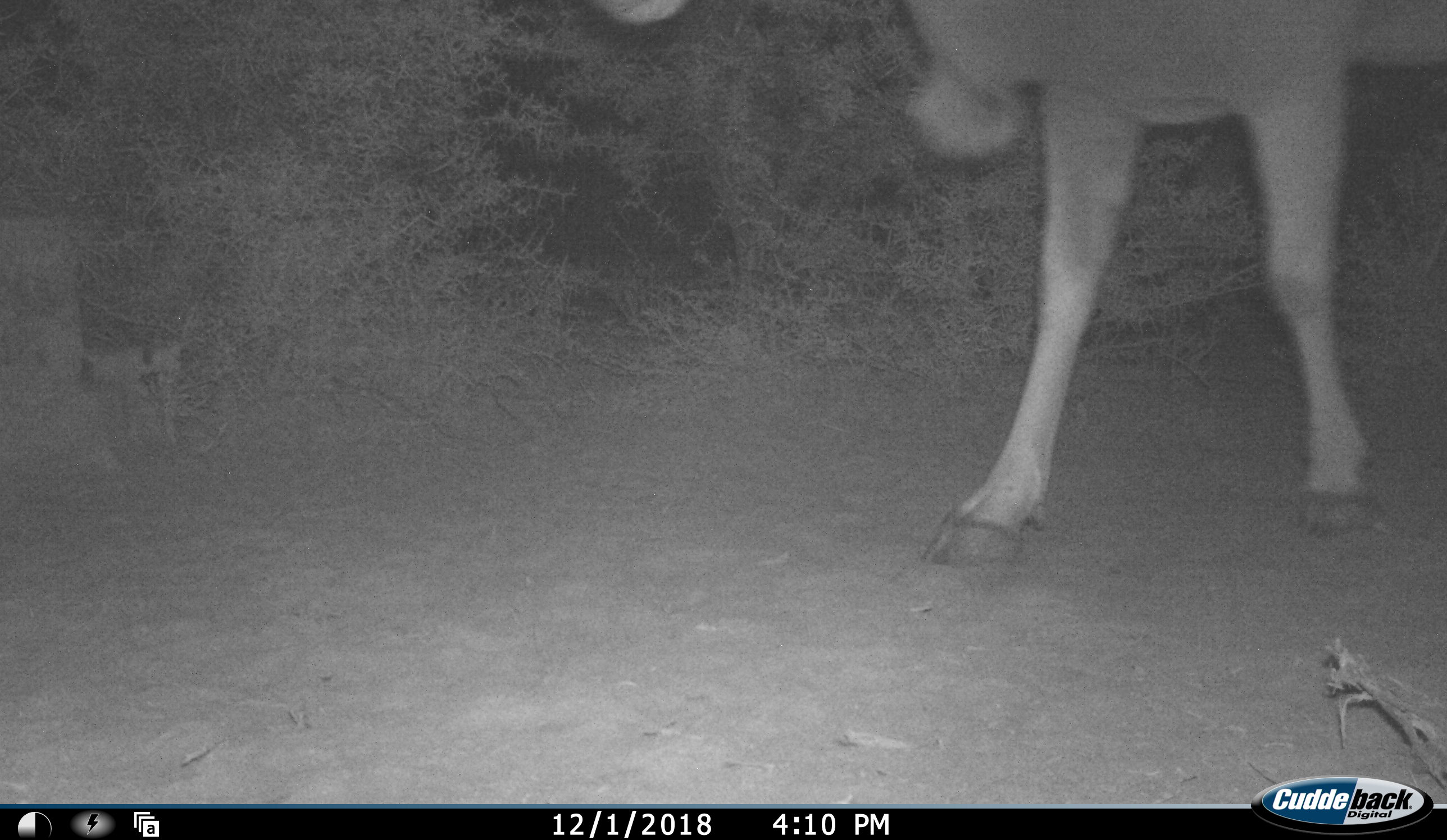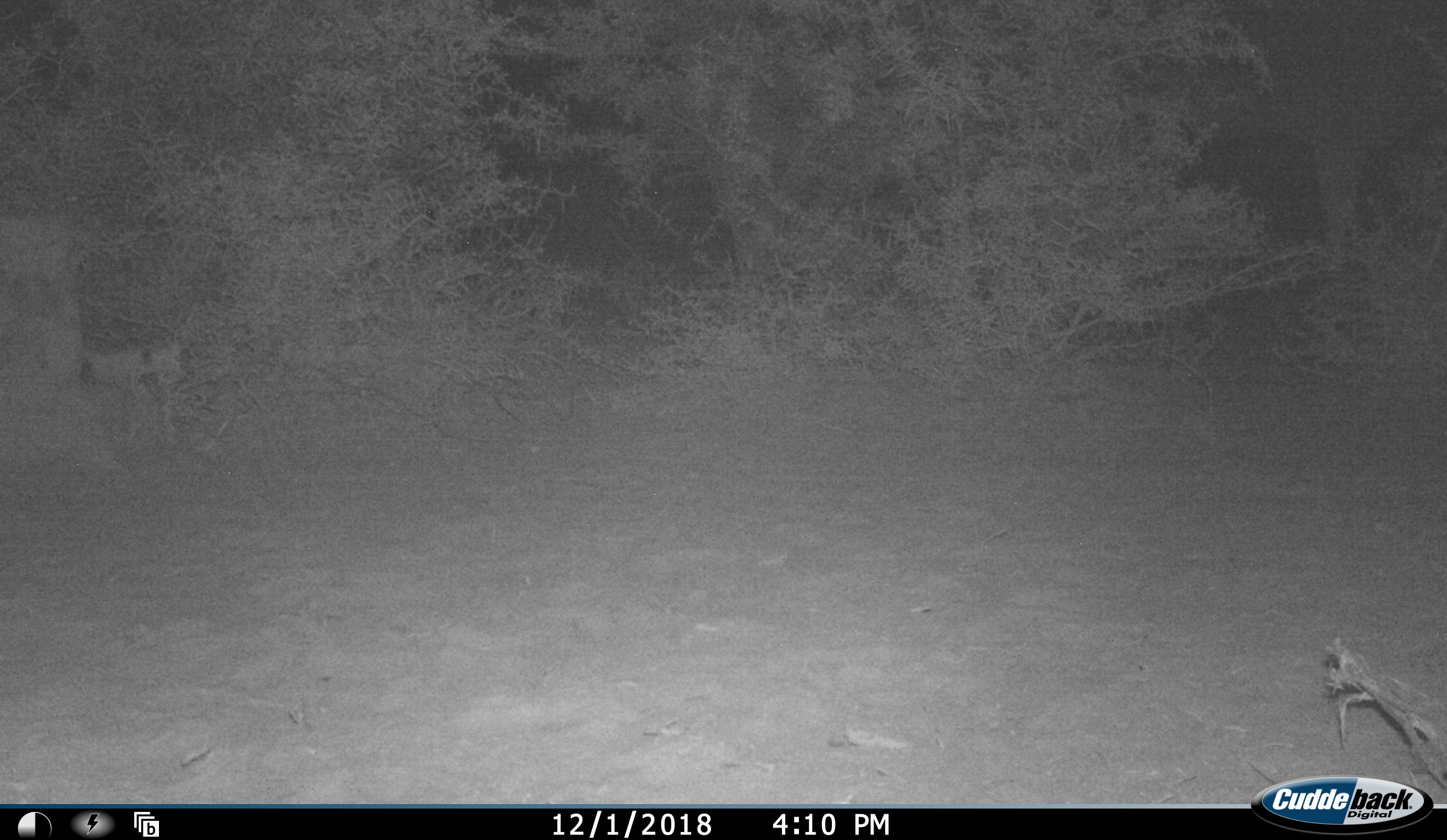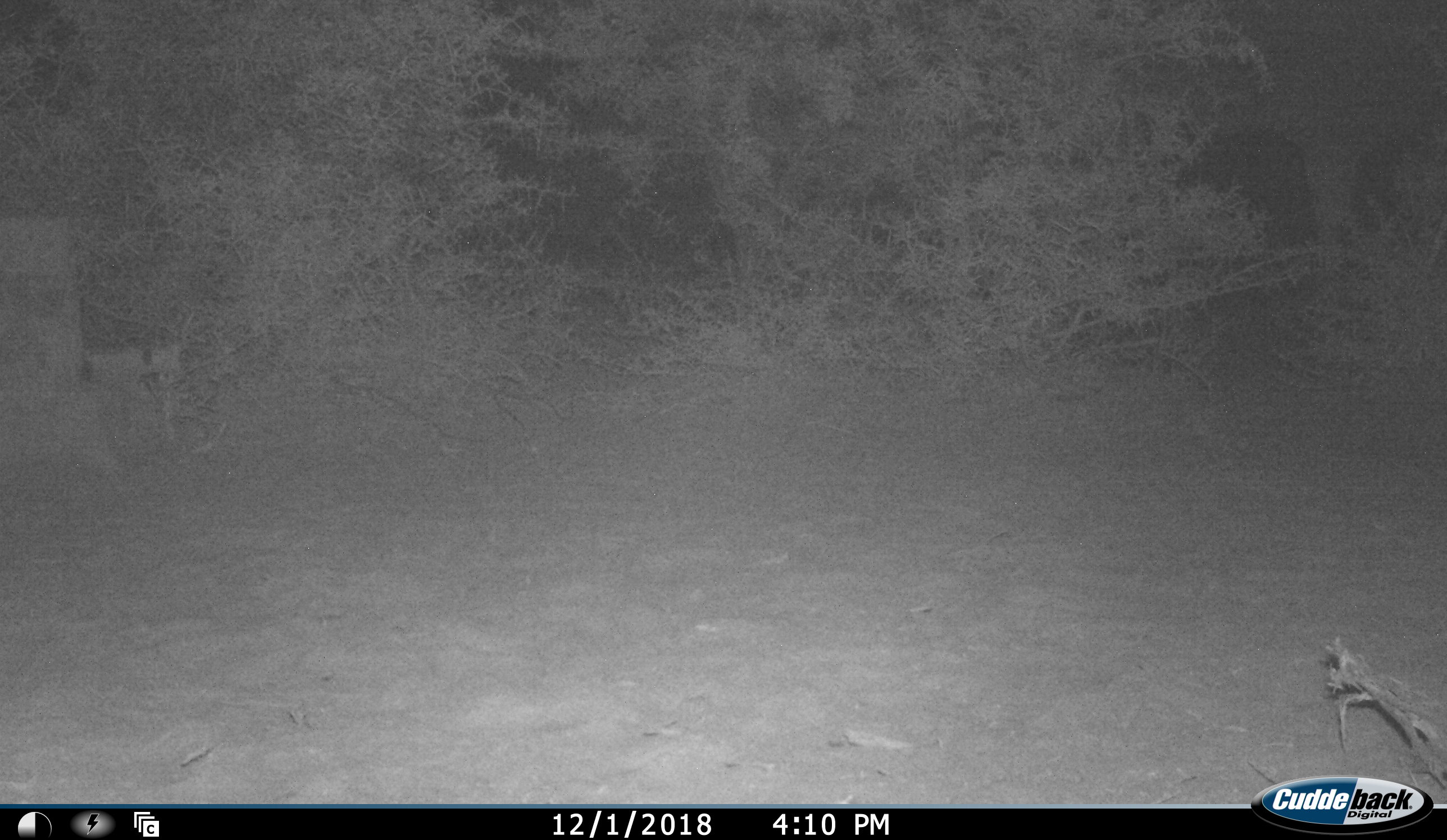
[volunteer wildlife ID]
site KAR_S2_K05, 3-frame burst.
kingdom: Animalia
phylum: Chordata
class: Mammalia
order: Artiodactyla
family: Bovidae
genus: Tragelaphus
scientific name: Tragelaphus oryx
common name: eland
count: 1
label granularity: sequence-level